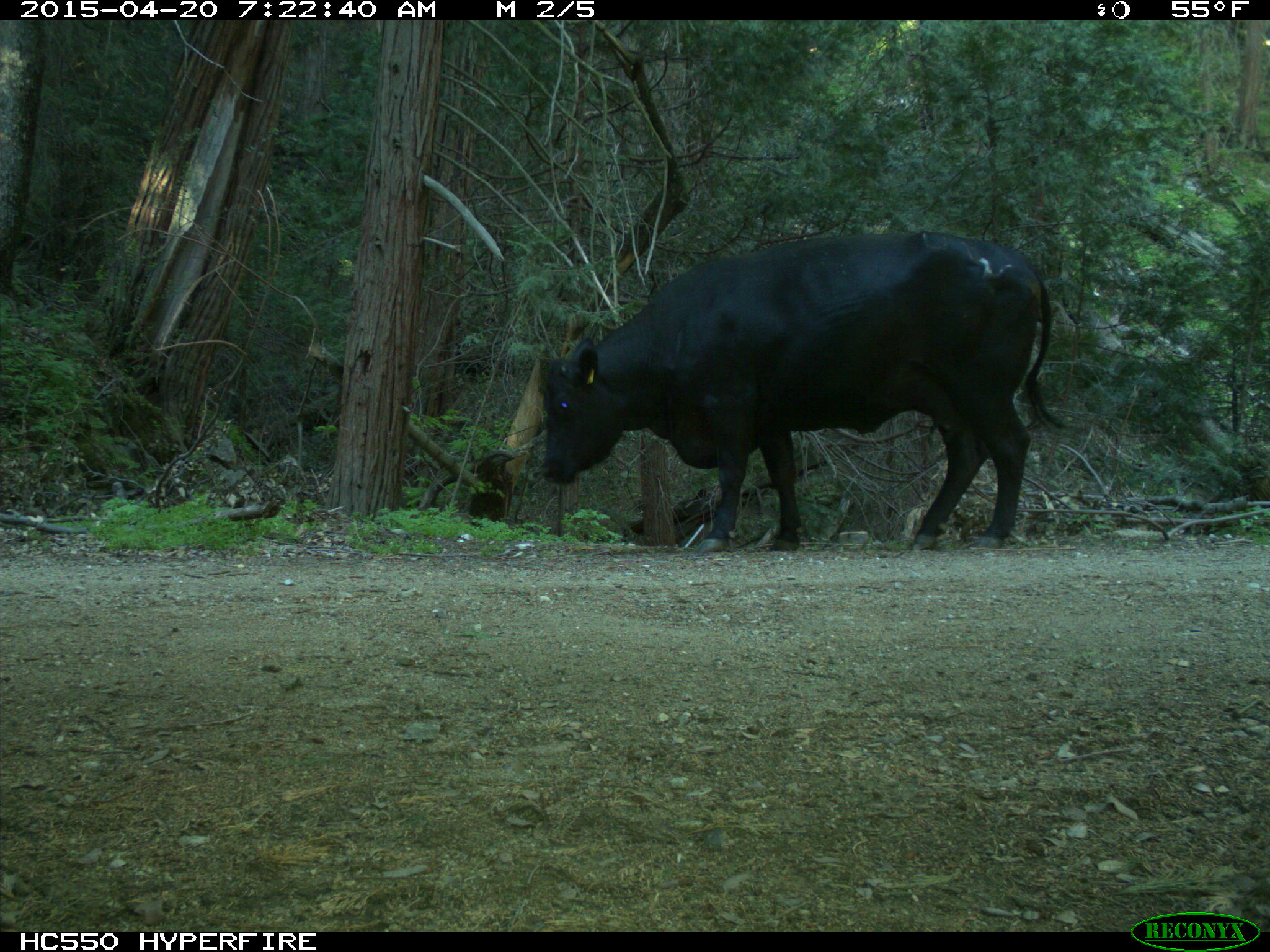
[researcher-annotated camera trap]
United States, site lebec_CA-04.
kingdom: Animalia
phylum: Chordata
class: Mammalia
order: Artiodactyla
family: Bovidae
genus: Bos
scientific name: Bos taurus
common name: domestic cow